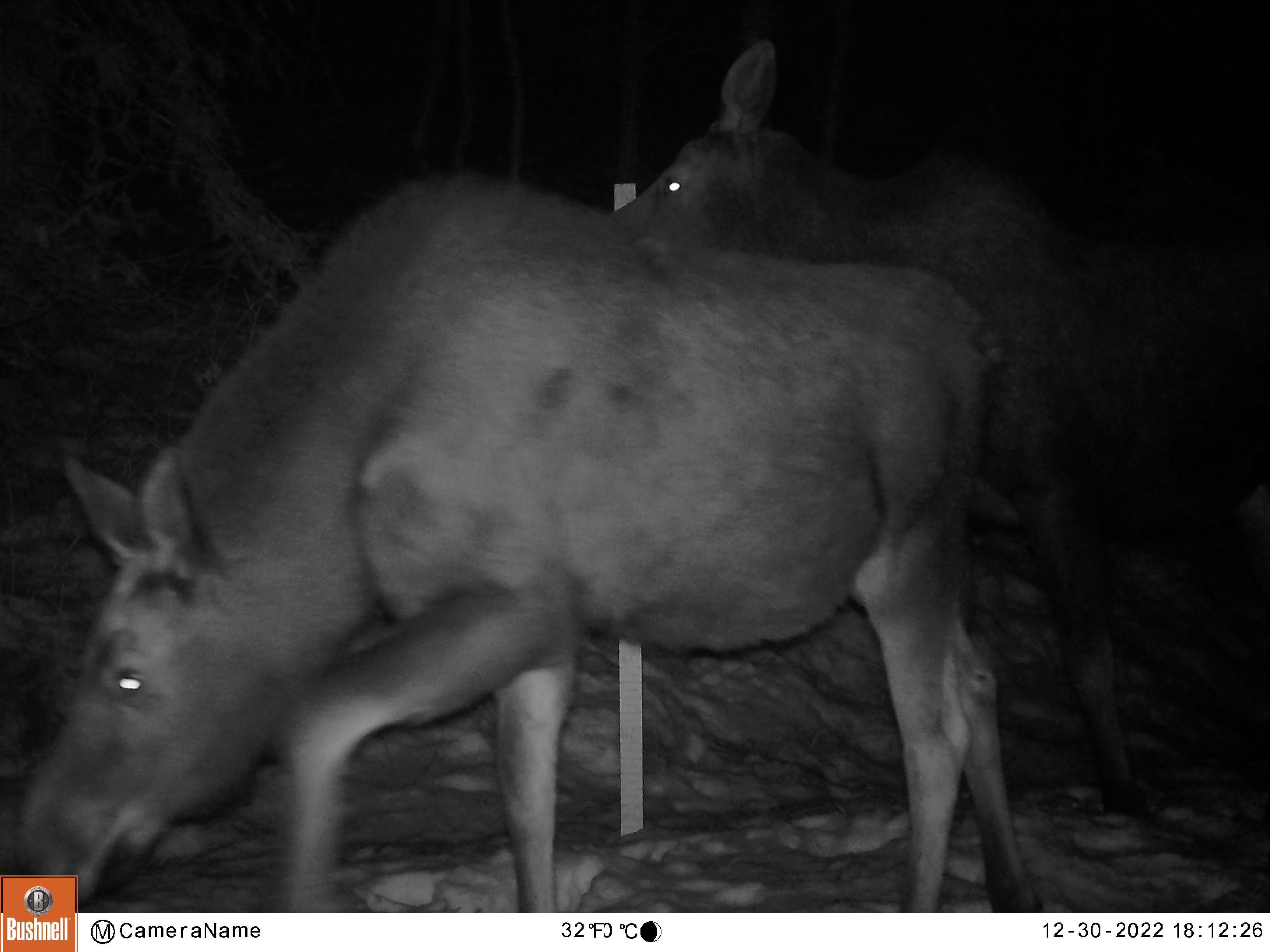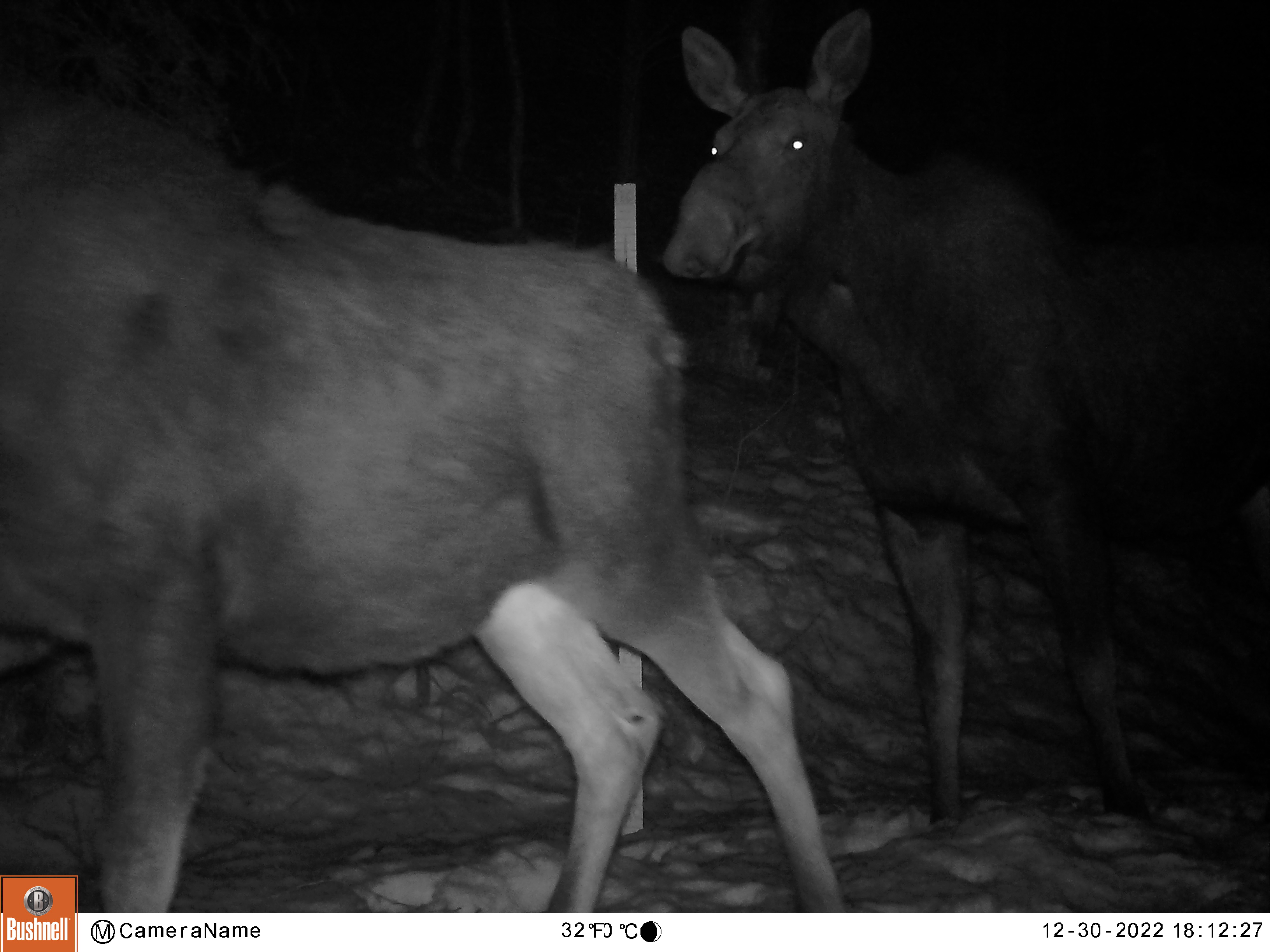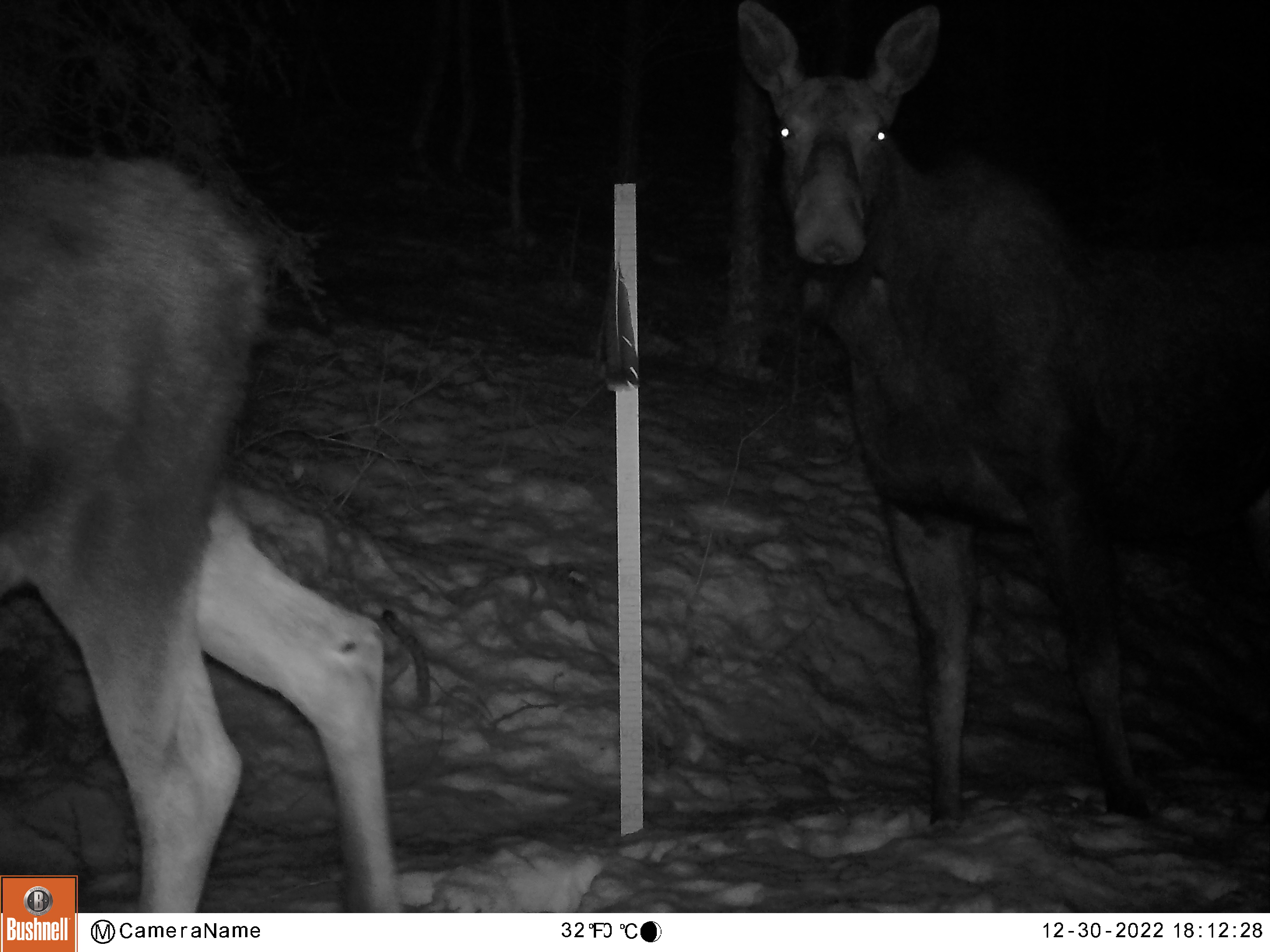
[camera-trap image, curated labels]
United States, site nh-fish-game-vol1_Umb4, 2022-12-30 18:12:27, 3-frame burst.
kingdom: Animalia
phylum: Chordata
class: Mammalia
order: Artiodactyla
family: Cervidae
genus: Alces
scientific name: Alces alces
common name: moose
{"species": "moose (Alces alces)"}